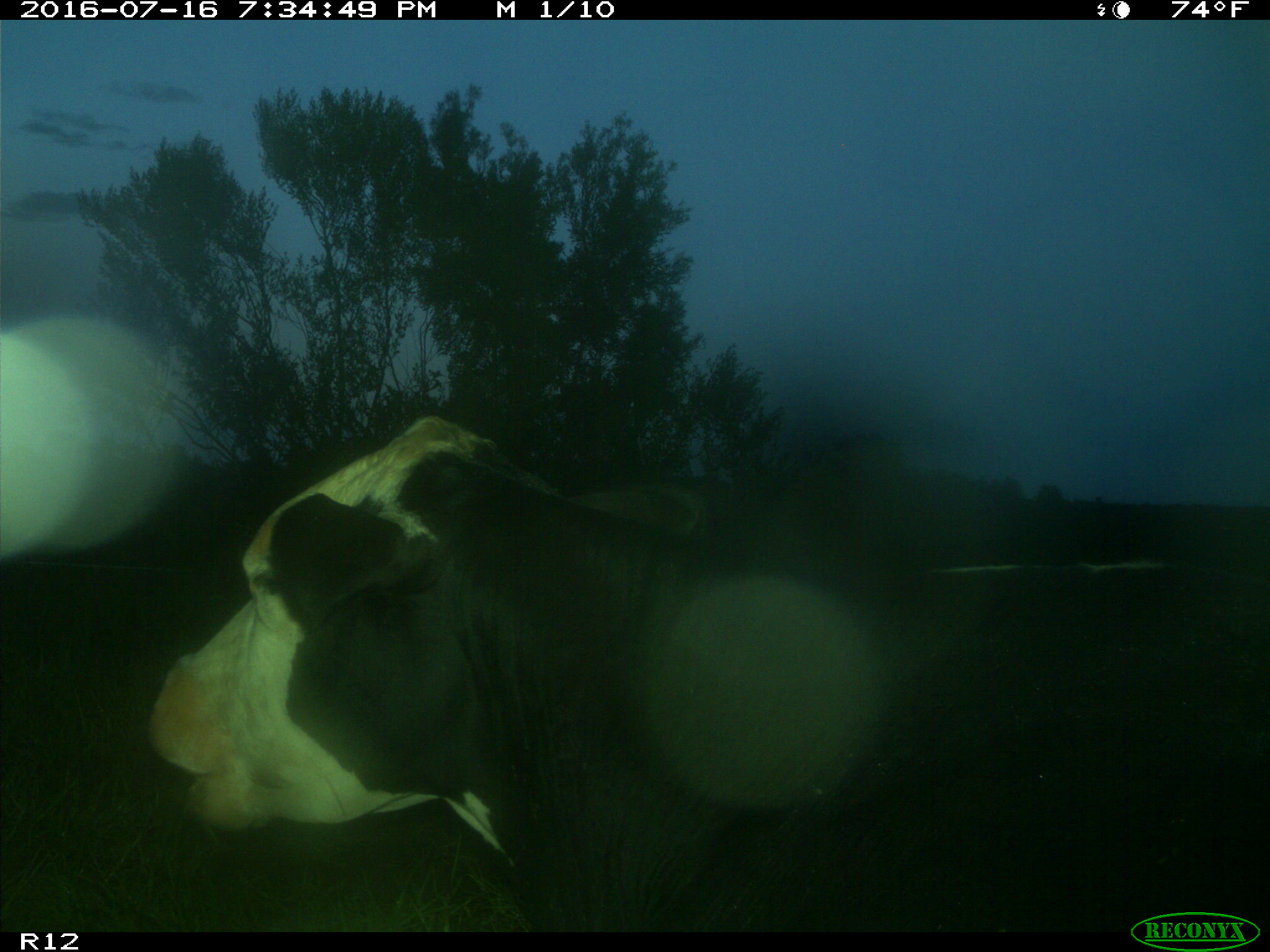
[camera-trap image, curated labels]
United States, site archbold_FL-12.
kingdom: Animalia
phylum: Chordata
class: Mammalia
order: Artiodactyla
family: Bovidae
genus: Bos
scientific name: Bos taurus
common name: domestic cow